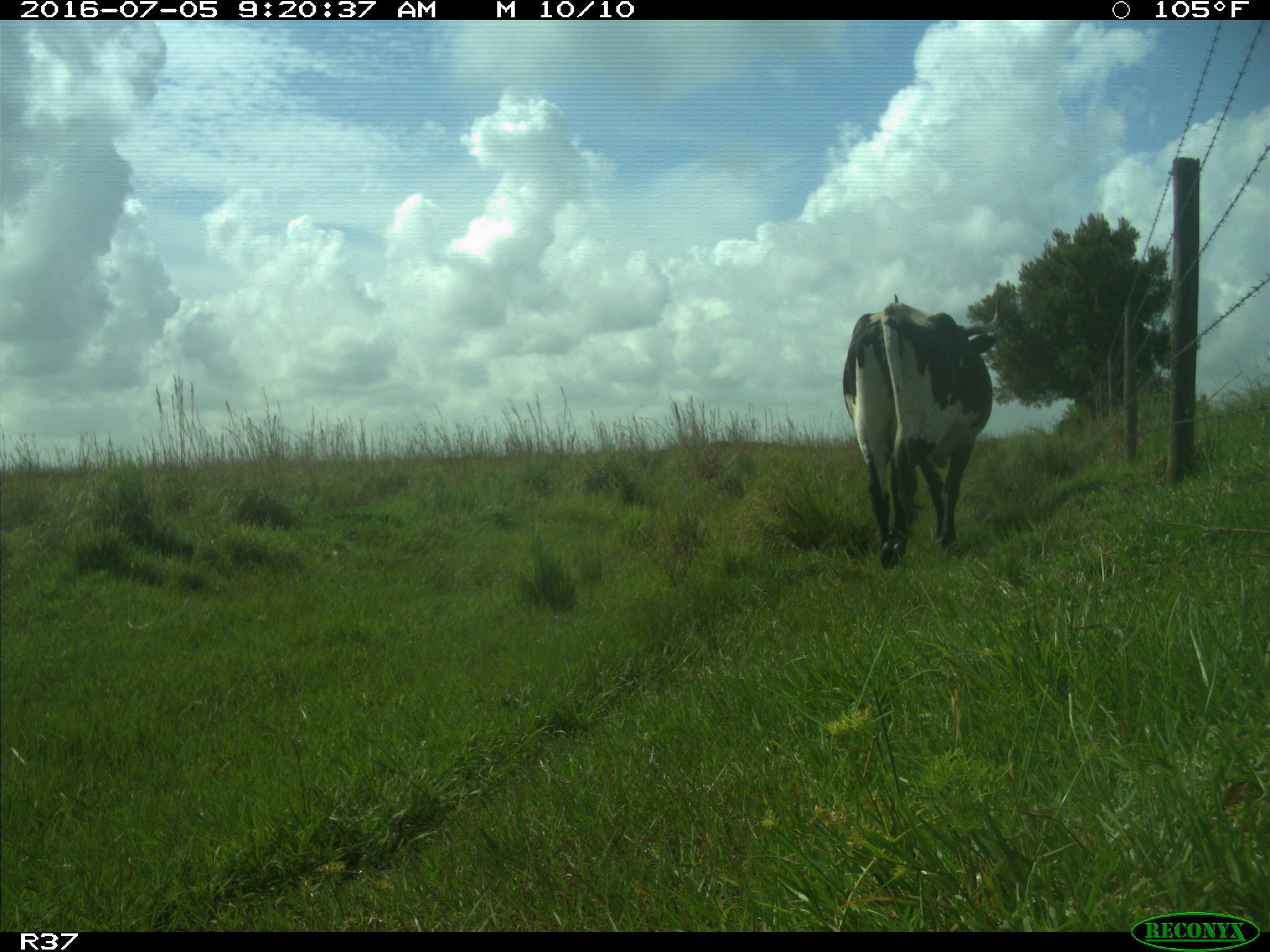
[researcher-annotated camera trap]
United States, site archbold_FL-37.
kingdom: Animalia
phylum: Chordata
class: Mammalia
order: Artiodactyla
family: Bovidae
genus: Bos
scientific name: Bos taurus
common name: domestic cow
Bos taurus (domestic cow).